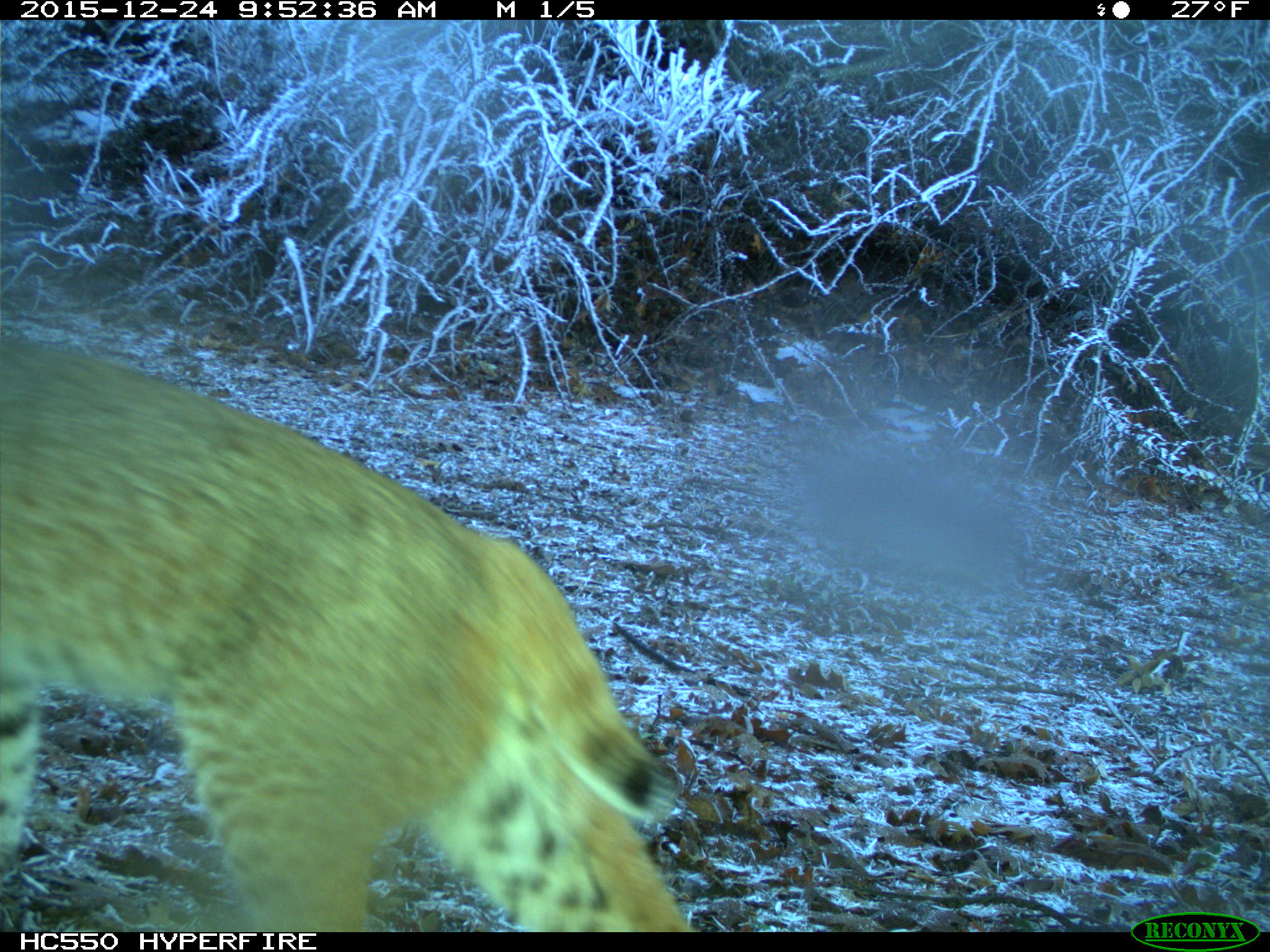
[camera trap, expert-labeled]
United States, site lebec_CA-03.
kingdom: Animalia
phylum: Chordata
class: Mammalia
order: Carnivora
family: Felidae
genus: Lynx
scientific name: Lynx rufus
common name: bobcat